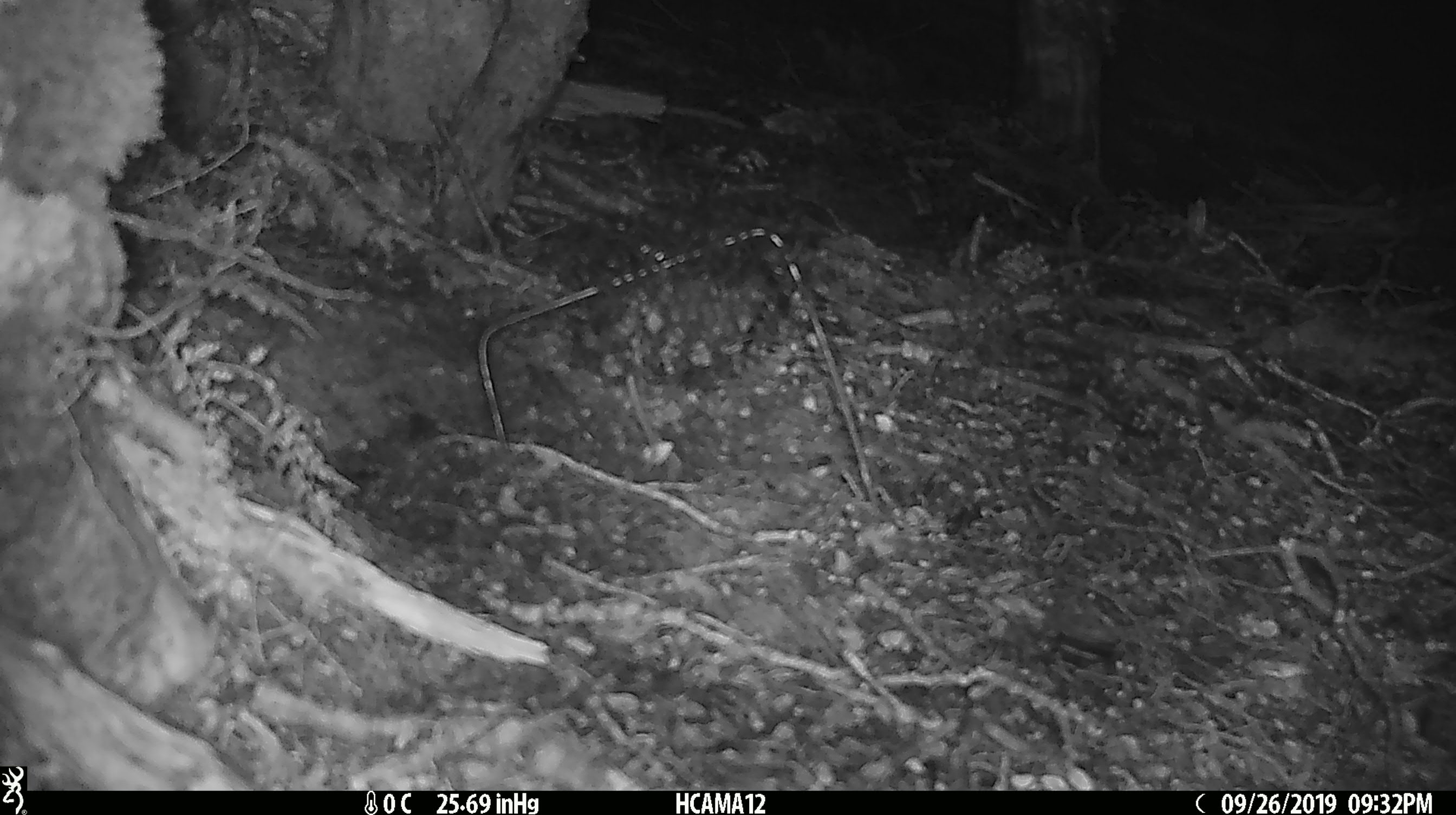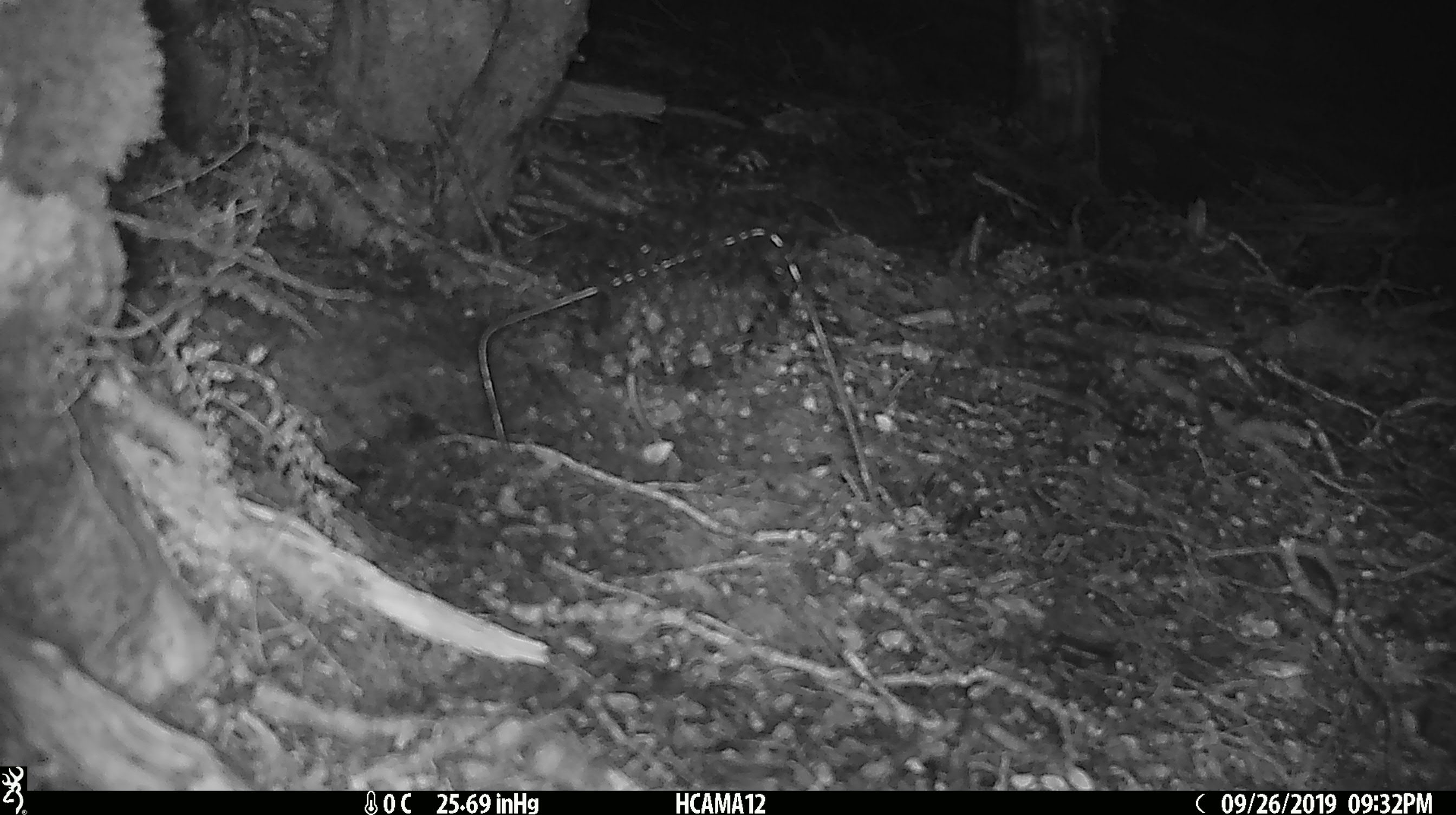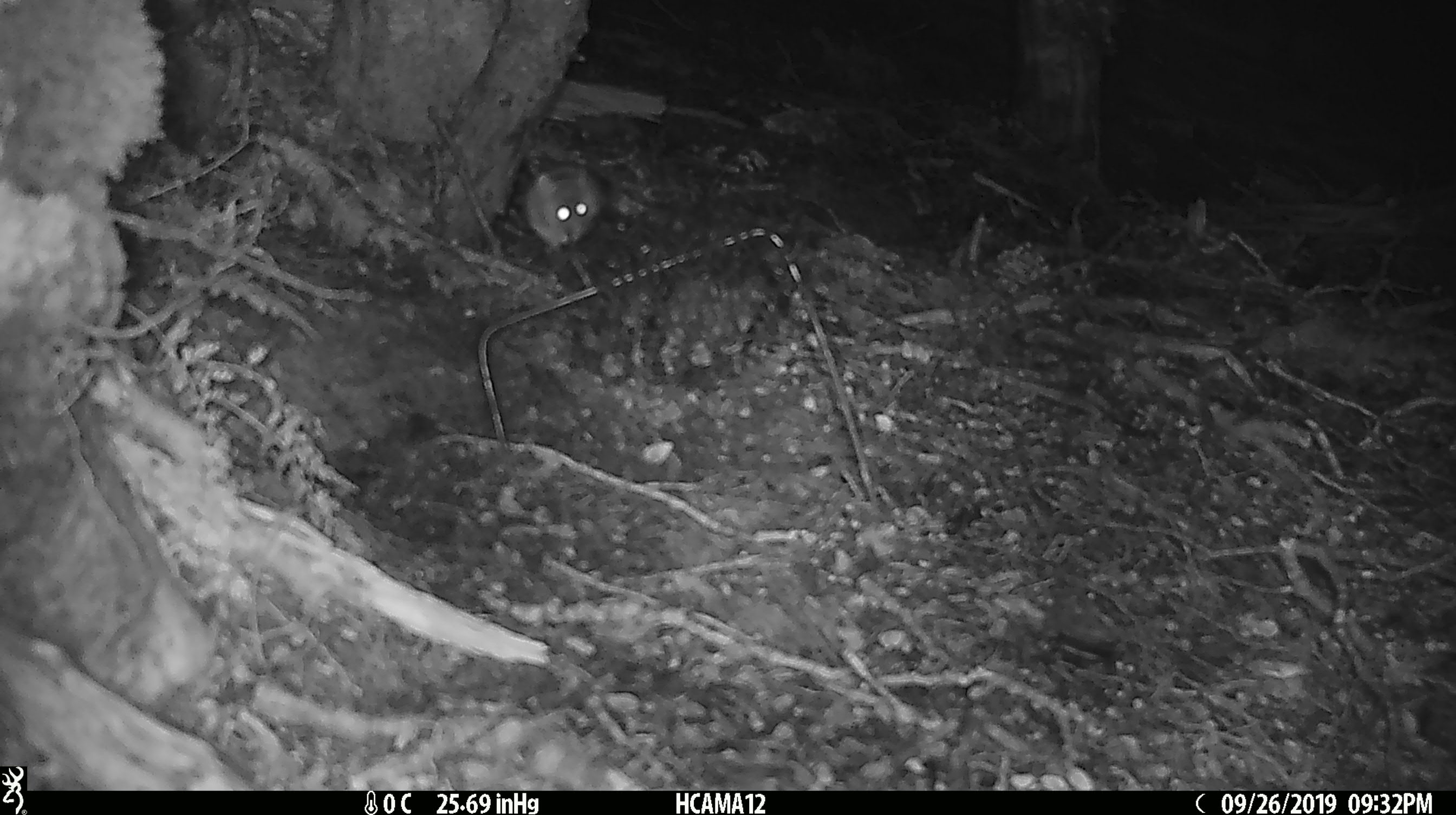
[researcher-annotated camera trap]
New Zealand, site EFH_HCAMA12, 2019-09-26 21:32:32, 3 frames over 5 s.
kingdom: Animalia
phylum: Chordata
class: Mammalia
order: Rodentia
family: Muridae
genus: Mus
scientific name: Mus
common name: mouse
Mouse (Mus).